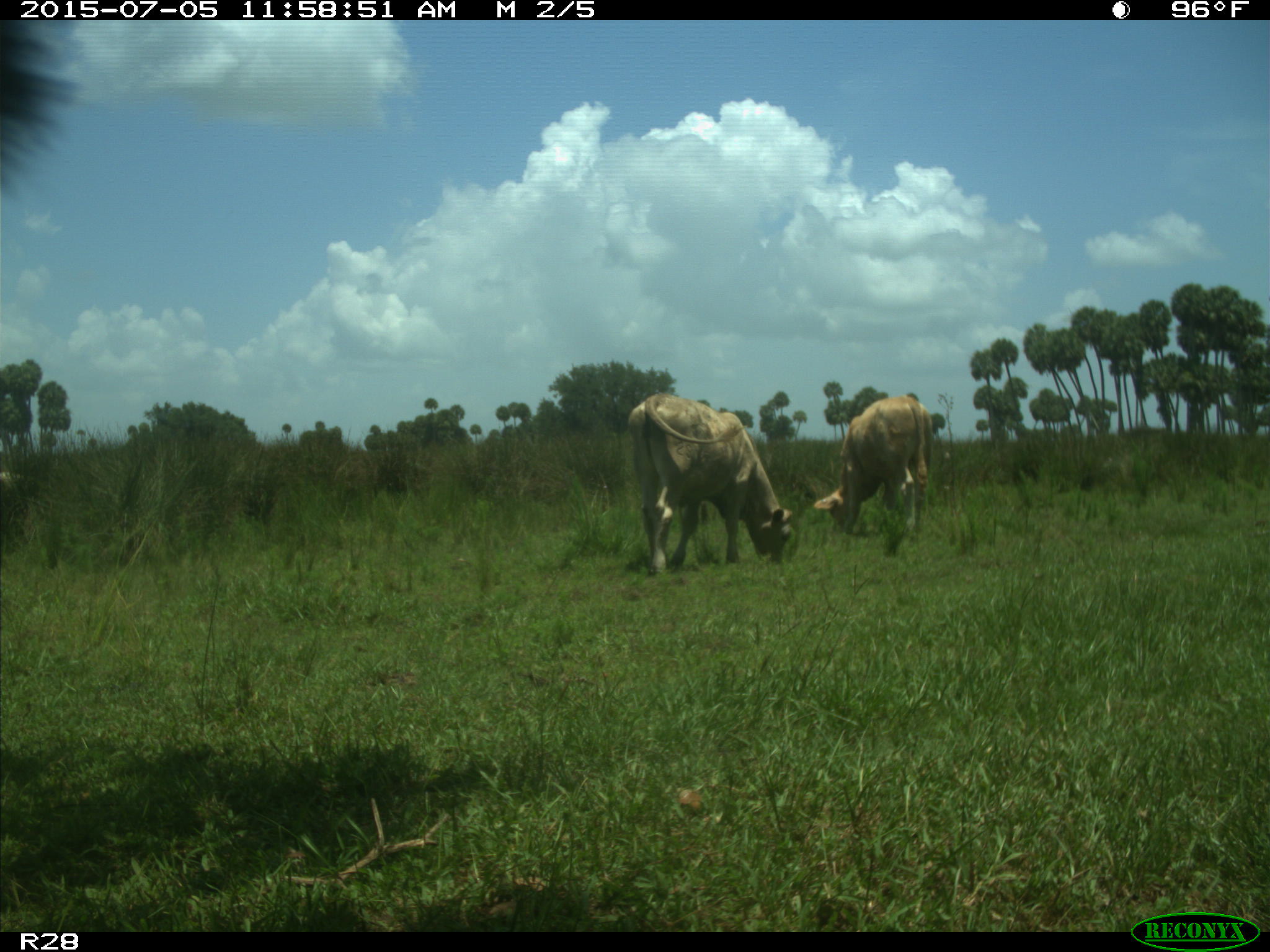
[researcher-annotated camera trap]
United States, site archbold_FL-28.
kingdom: Animalia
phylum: Chordata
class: Mammalia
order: Artiodactyla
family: Bovidae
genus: Bos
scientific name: Bos taurus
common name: domestic cow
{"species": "Bos taurus (domestic cow)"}